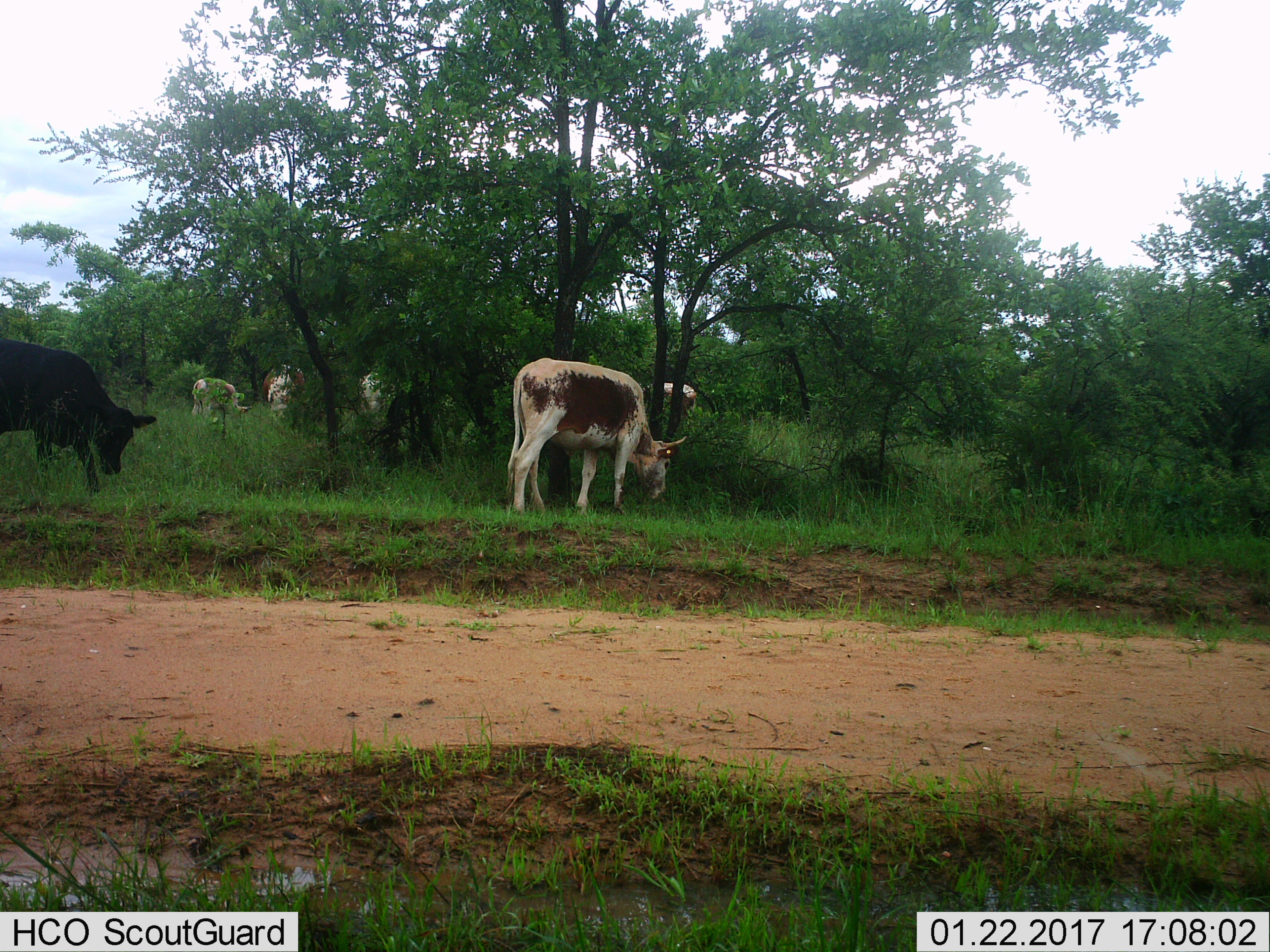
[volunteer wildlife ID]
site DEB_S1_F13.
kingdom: Animalia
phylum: Chordata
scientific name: Vertebrata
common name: domestic animal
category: domesticanimal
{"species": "domesticanimal (domestic animal) (Vertebrata)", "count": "6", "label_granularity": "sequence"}